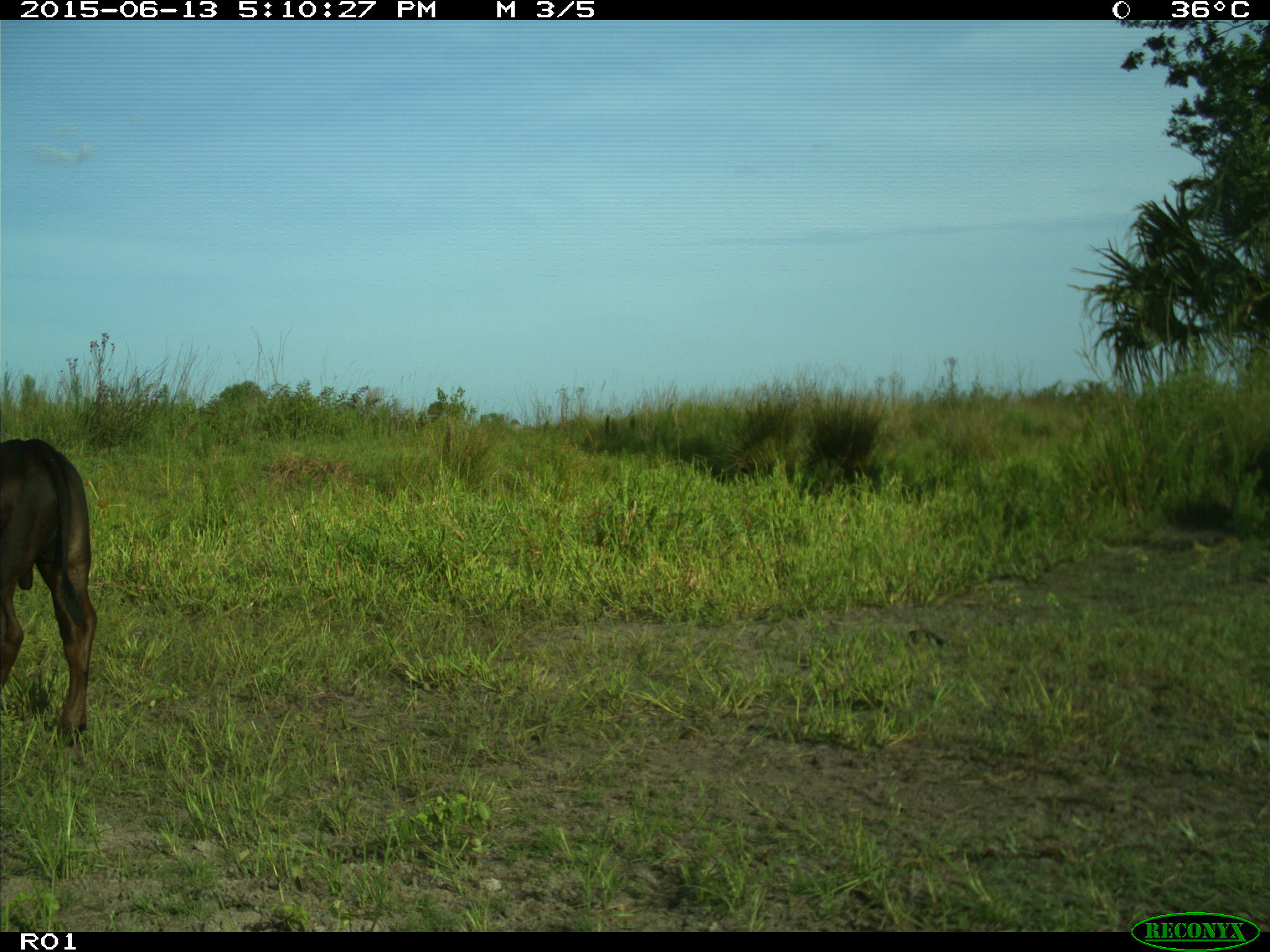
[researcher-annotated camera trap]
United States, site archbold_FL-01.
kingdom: Animalia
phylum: Chordata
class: Mammalia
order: Artiodactyla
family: Bovidae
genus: Bos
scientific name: Bos taurus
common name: domestic cow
Bos taurus (domestic cow).